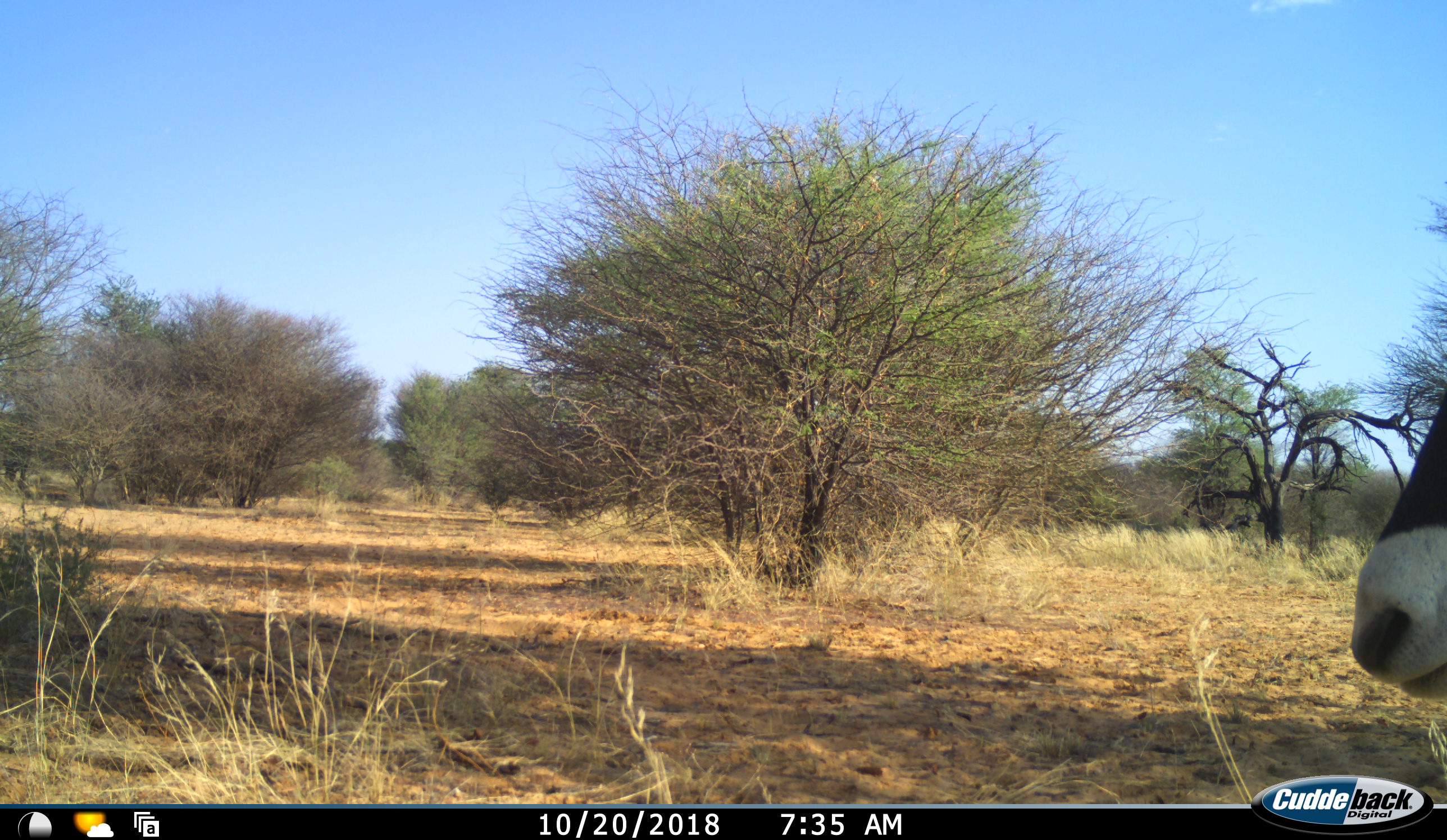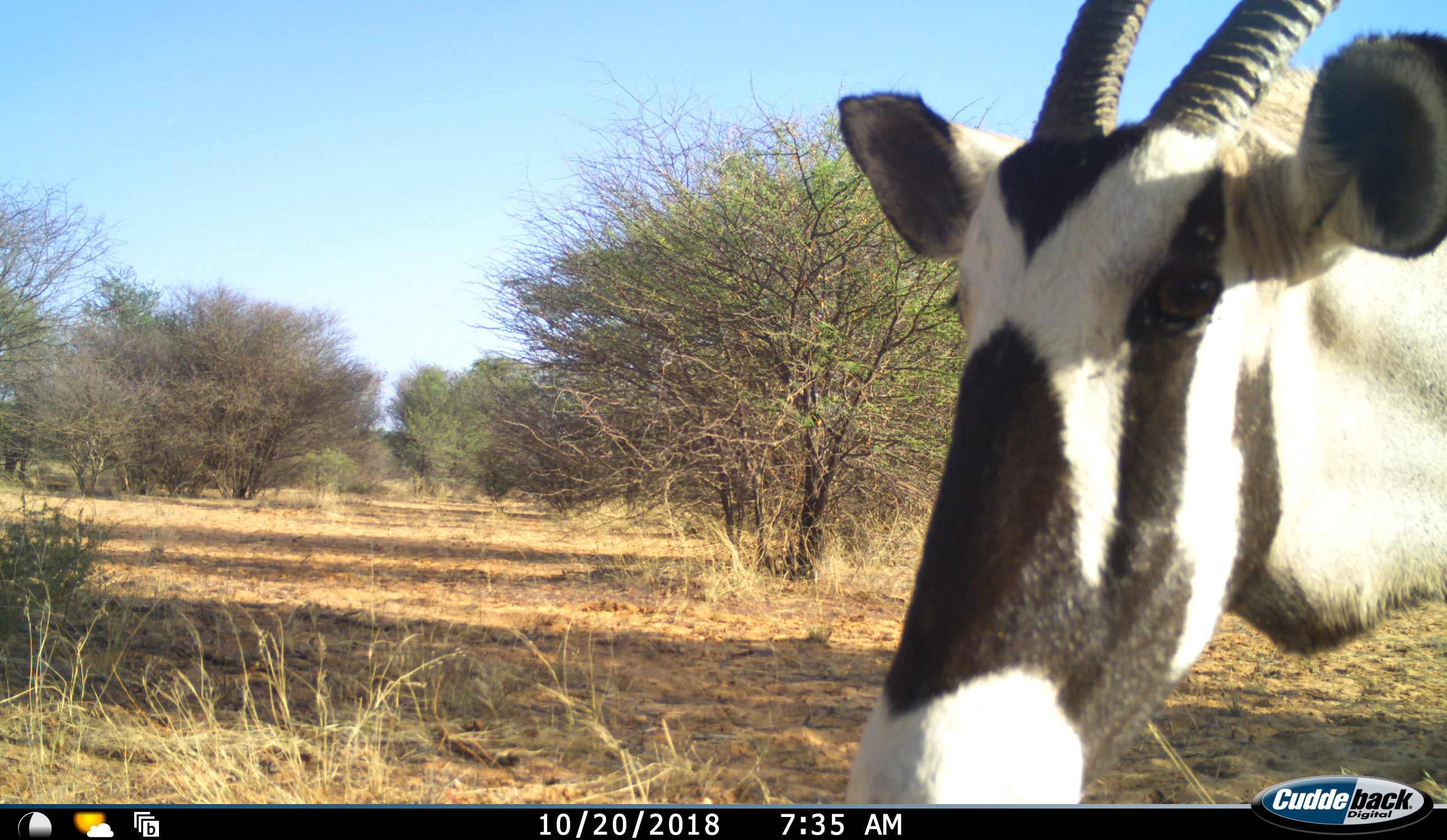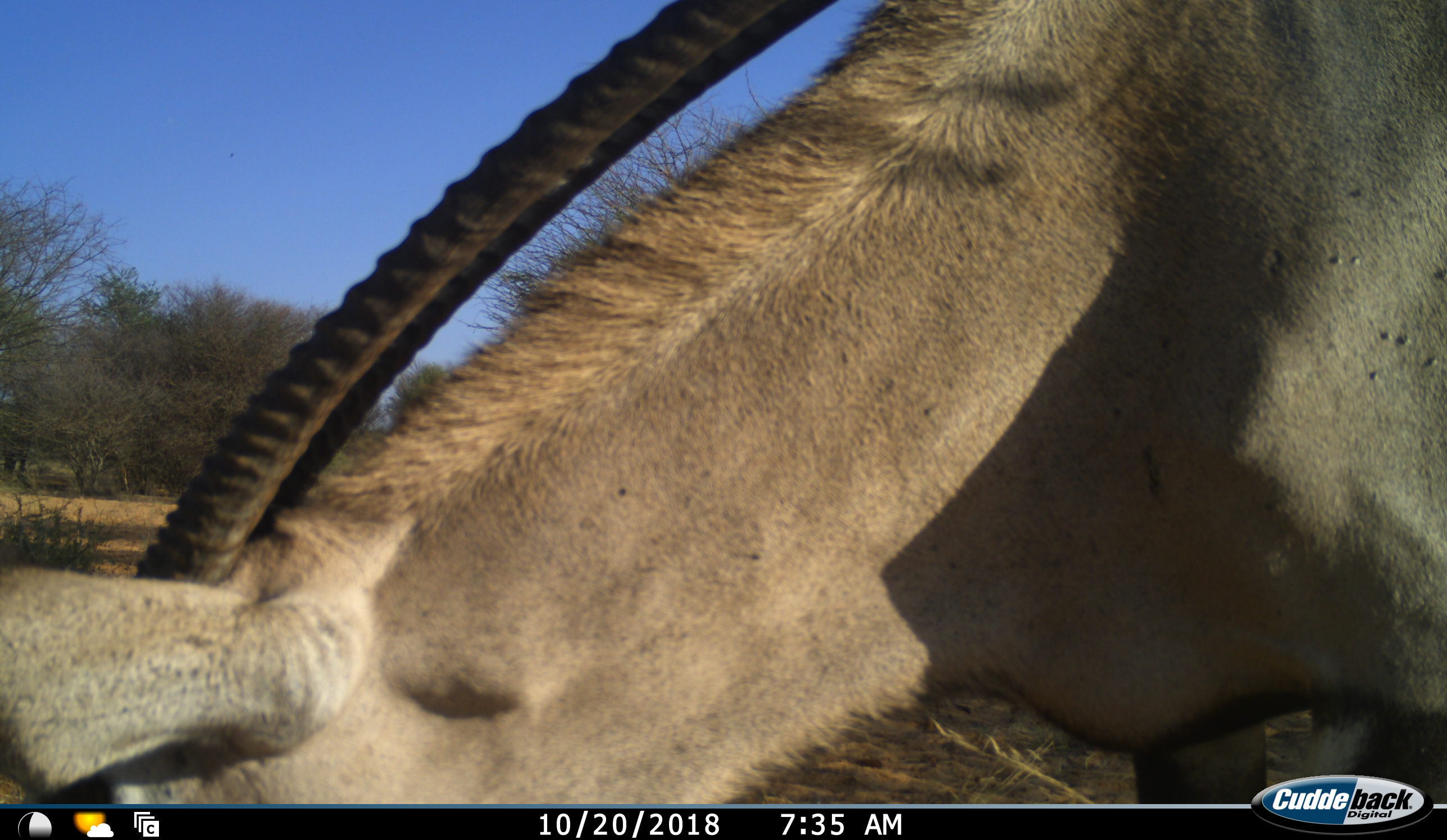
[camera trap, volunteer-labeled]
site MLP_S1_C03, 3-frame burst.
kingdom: Animalia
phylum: Chordata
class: Mammalia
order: Artiodactyla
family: Bovidae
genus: Oryx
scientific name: Oryx gazella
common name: gemsbok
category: oryx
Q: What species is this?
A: Oryx (gemsbok) (Oryx gazella).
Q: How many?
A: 1.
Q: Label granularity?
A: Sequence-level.